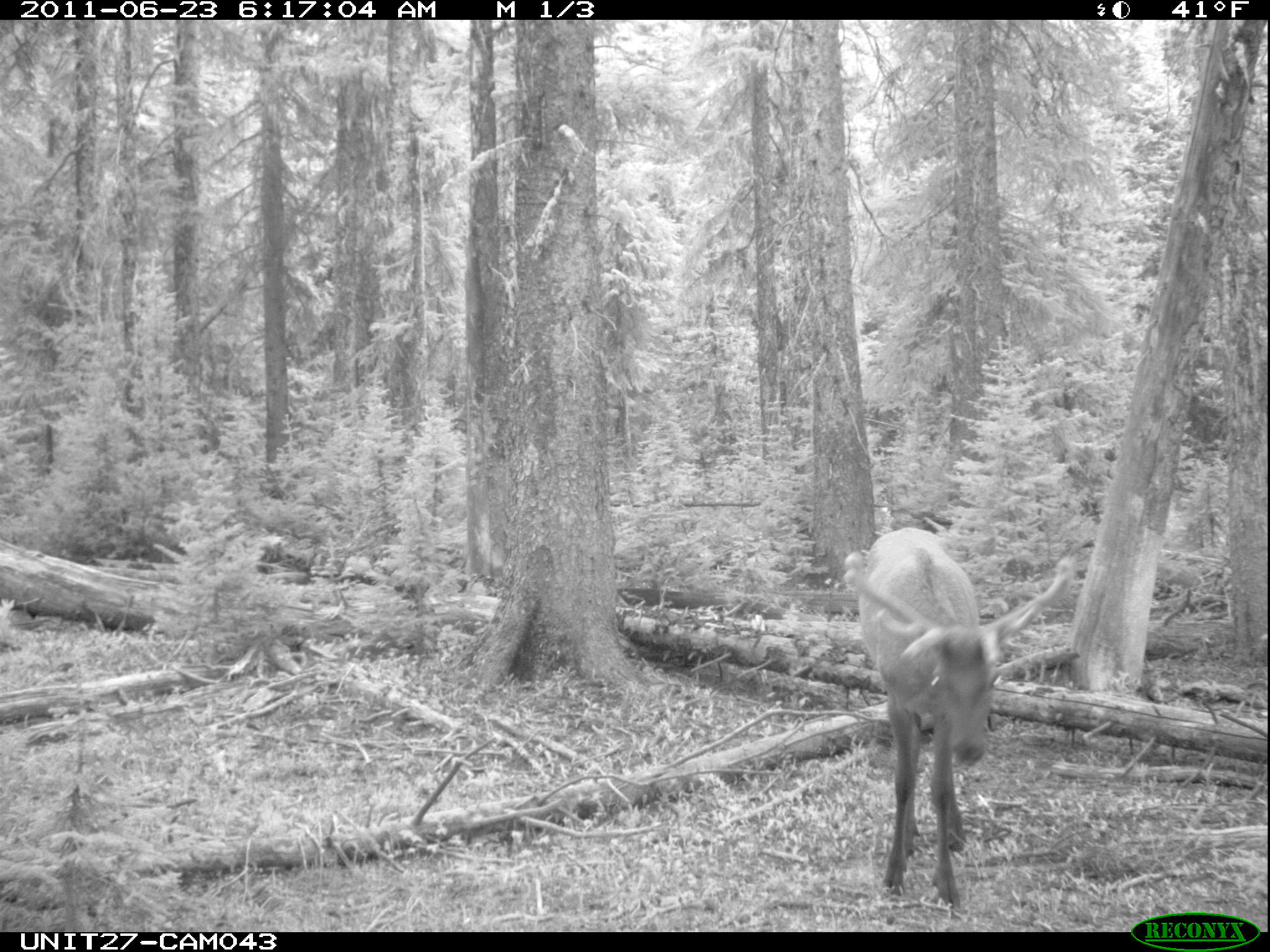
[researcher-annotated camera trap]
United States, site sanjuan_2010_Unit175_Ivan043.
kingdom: Animalia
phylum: Chordata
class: Mammalia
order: Artiodactyla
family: Cervidae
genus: Cervus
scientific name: Cervus elaphus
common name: red deer